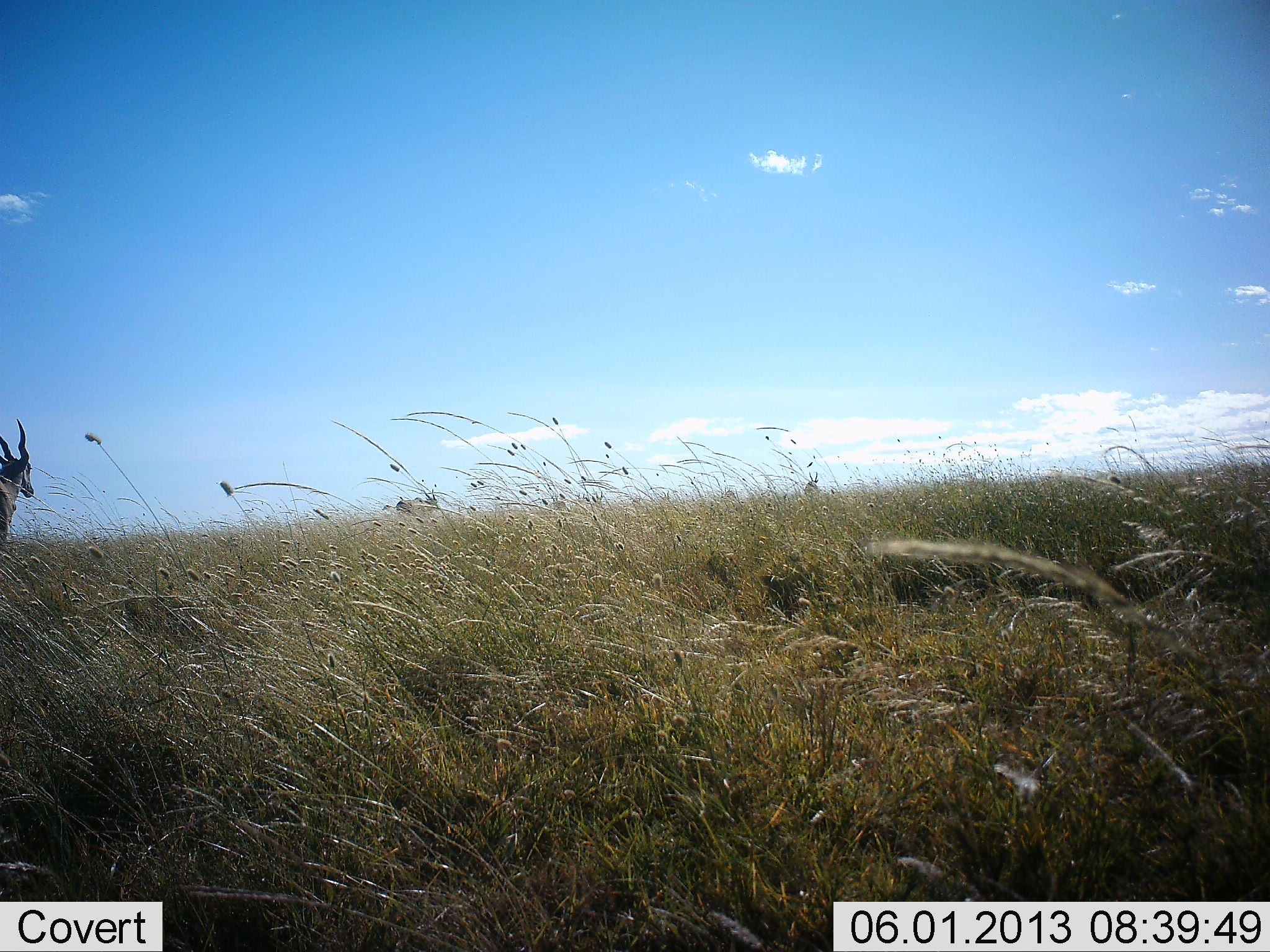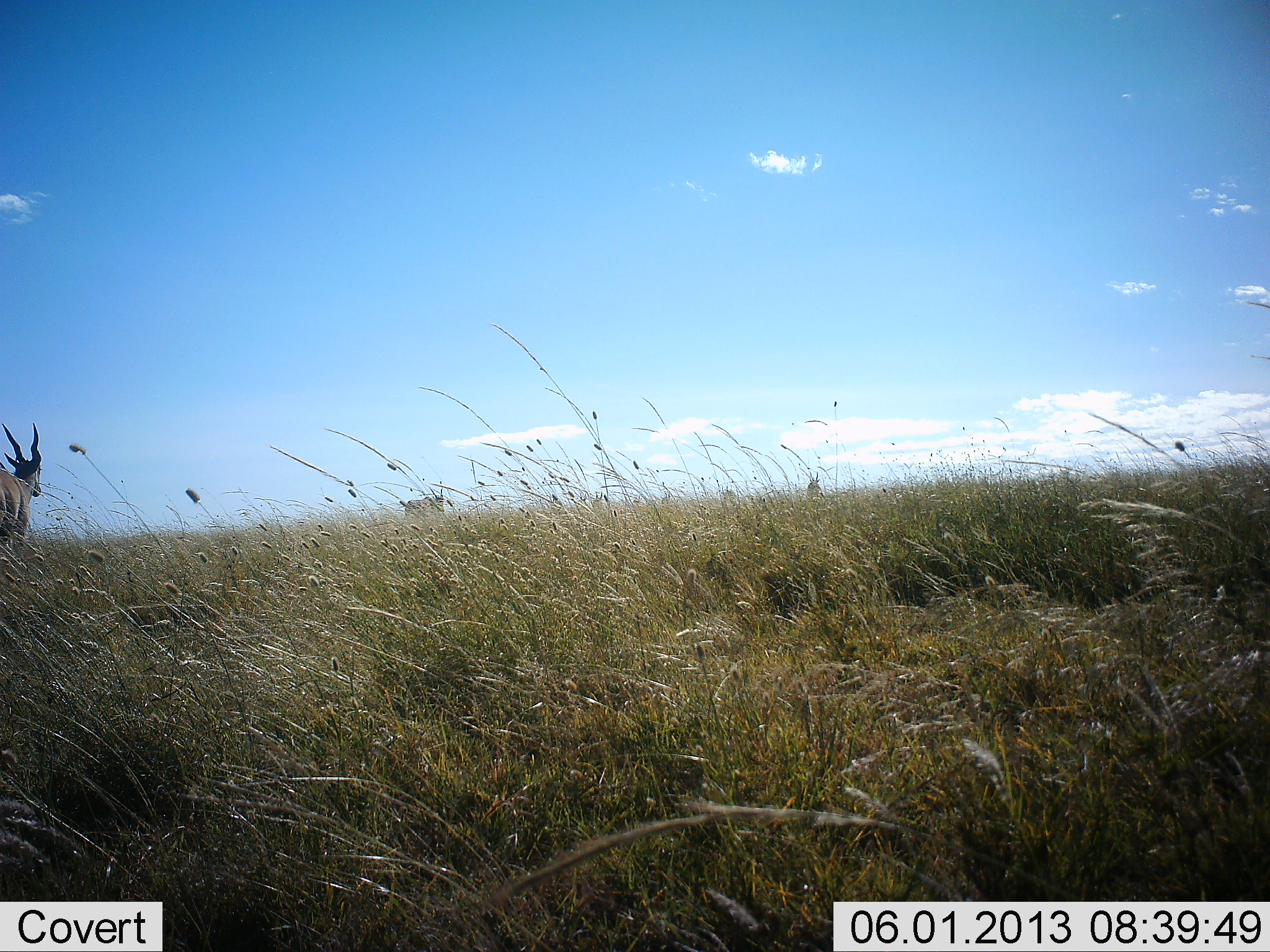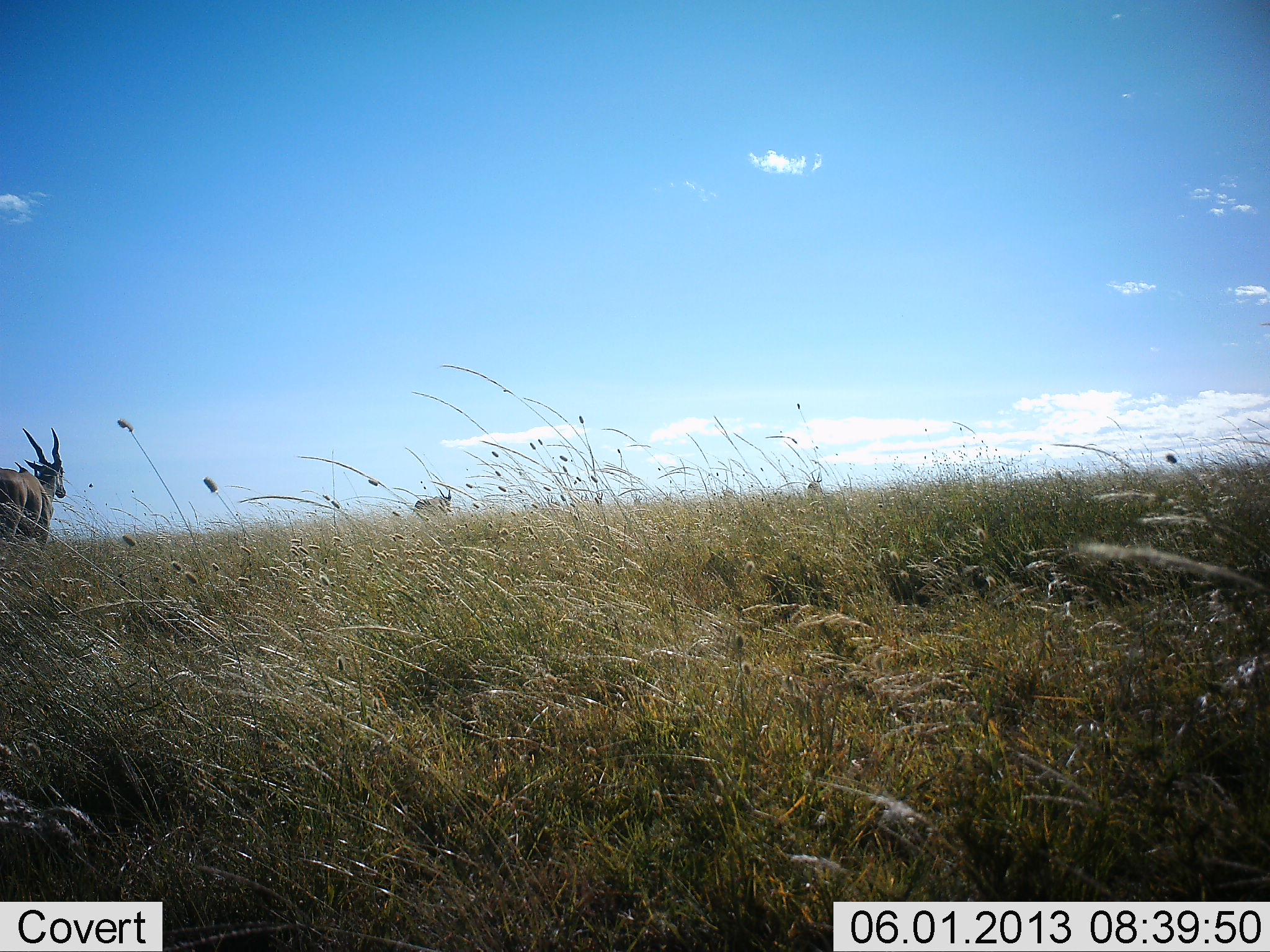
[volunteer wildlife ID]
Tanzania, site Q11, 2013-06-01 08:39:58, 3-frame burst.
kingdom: Animalia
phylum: Chordata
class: Mammalia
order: Artiodactyla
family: Bovidae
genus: Tragelaphus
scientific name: Tragelaphus oryx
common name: eland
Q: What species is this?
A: Eland (Tragelaphus oryx).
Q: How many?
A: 3.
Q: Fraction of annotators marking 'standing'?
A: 23%.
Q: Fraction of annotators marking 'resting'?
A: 0%.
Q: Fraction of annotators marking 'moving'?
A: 85%.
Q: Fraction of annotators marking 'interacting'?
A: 0%.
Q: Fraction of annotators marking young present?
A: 0%.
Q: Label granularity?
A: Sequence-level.